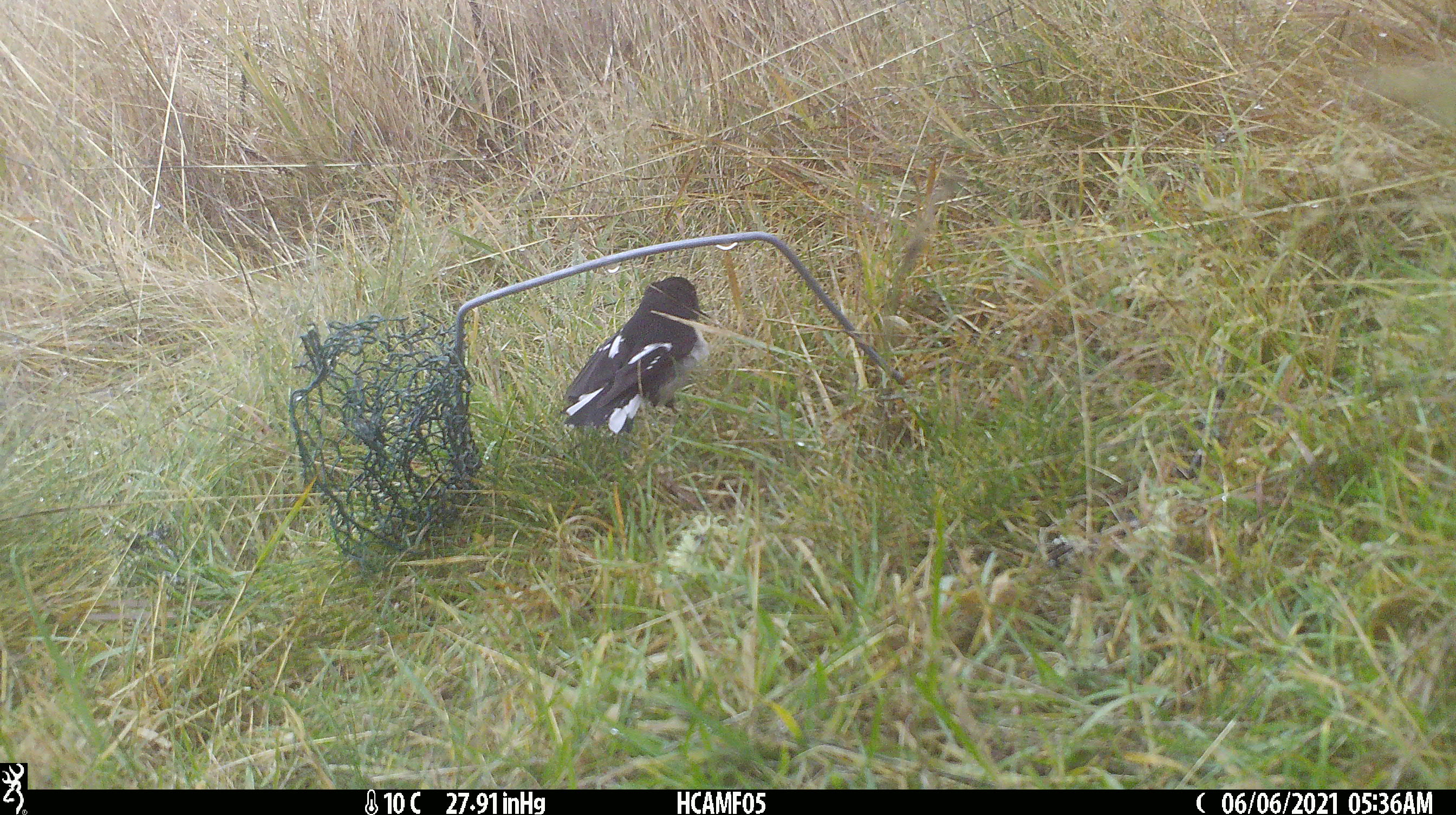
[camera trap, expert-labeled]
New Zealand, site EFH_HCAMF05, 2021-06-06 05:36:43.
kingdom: Animalia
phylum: Chordata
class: Aves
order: Passeriformes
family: Petroicidae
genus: Petroica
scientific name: Petroica macrocephala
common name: tomtit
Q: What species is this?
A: Tomtit (Petroica macrocephala).